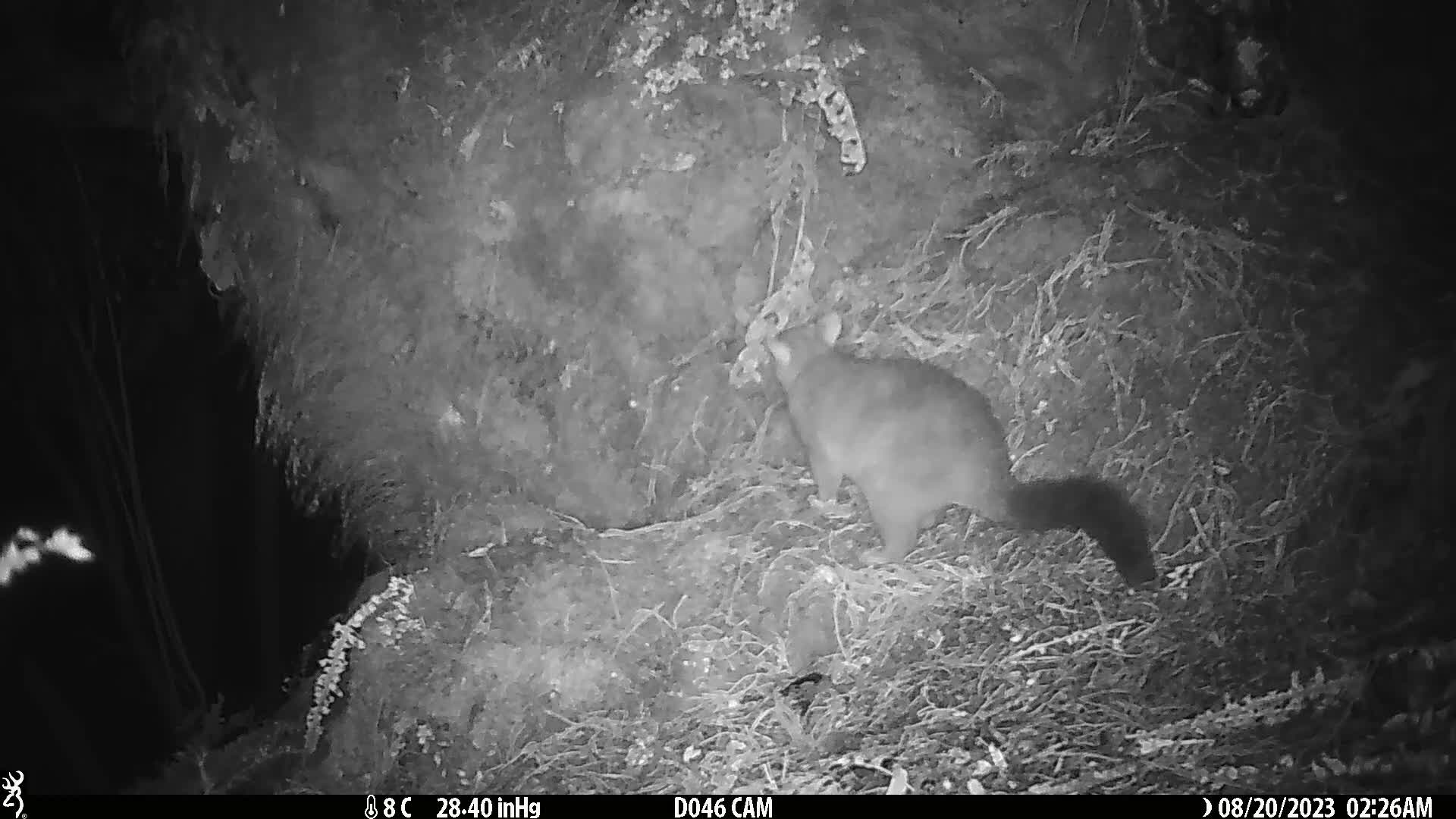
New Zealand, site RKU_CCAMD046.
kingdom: Animalia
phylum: Chordata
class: Mammalia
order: Diprotodontia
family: Phalangeridae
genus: Trichosurus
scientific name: Trichosurus vulpecula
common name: common brushtail possum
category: possum